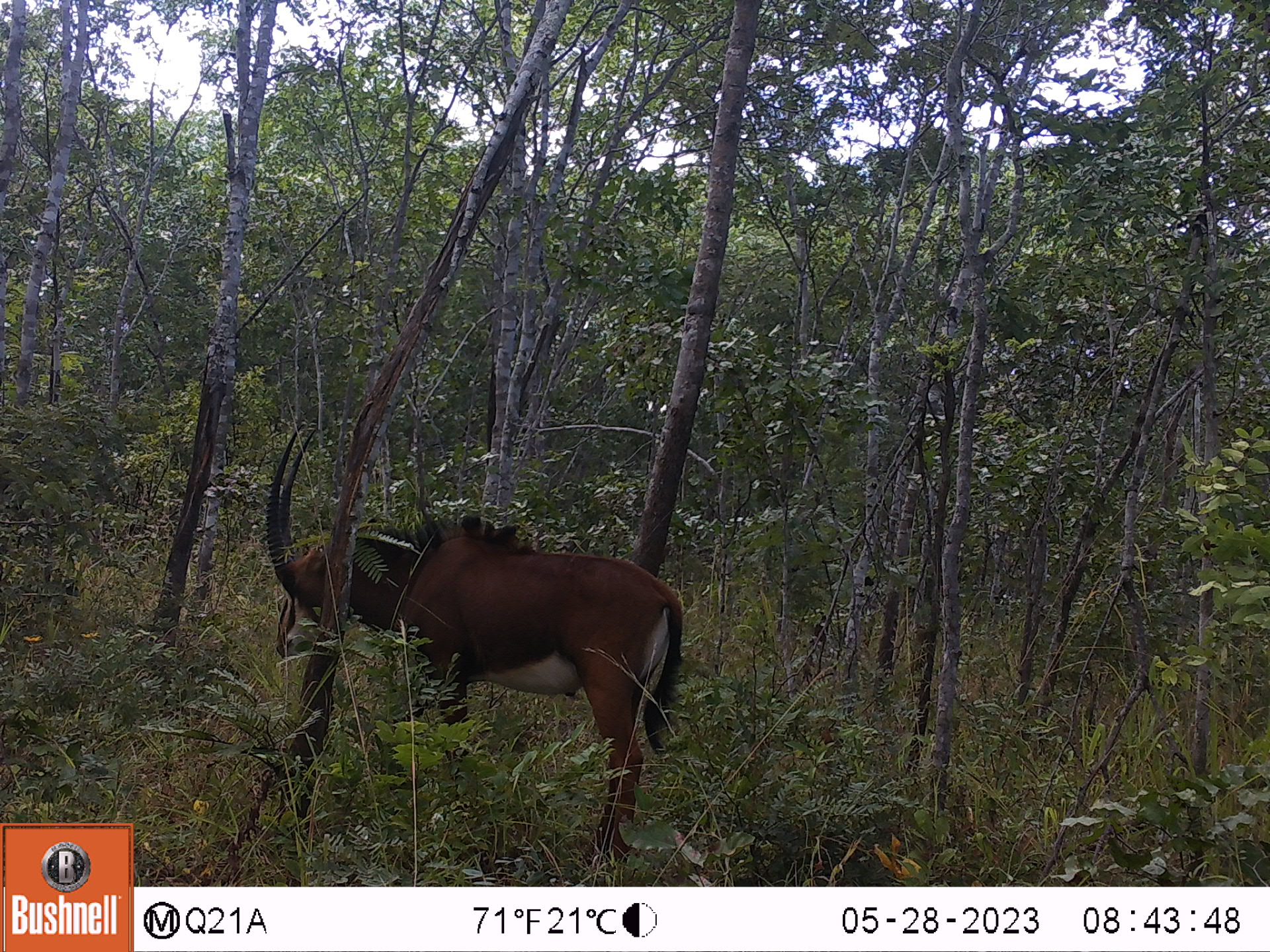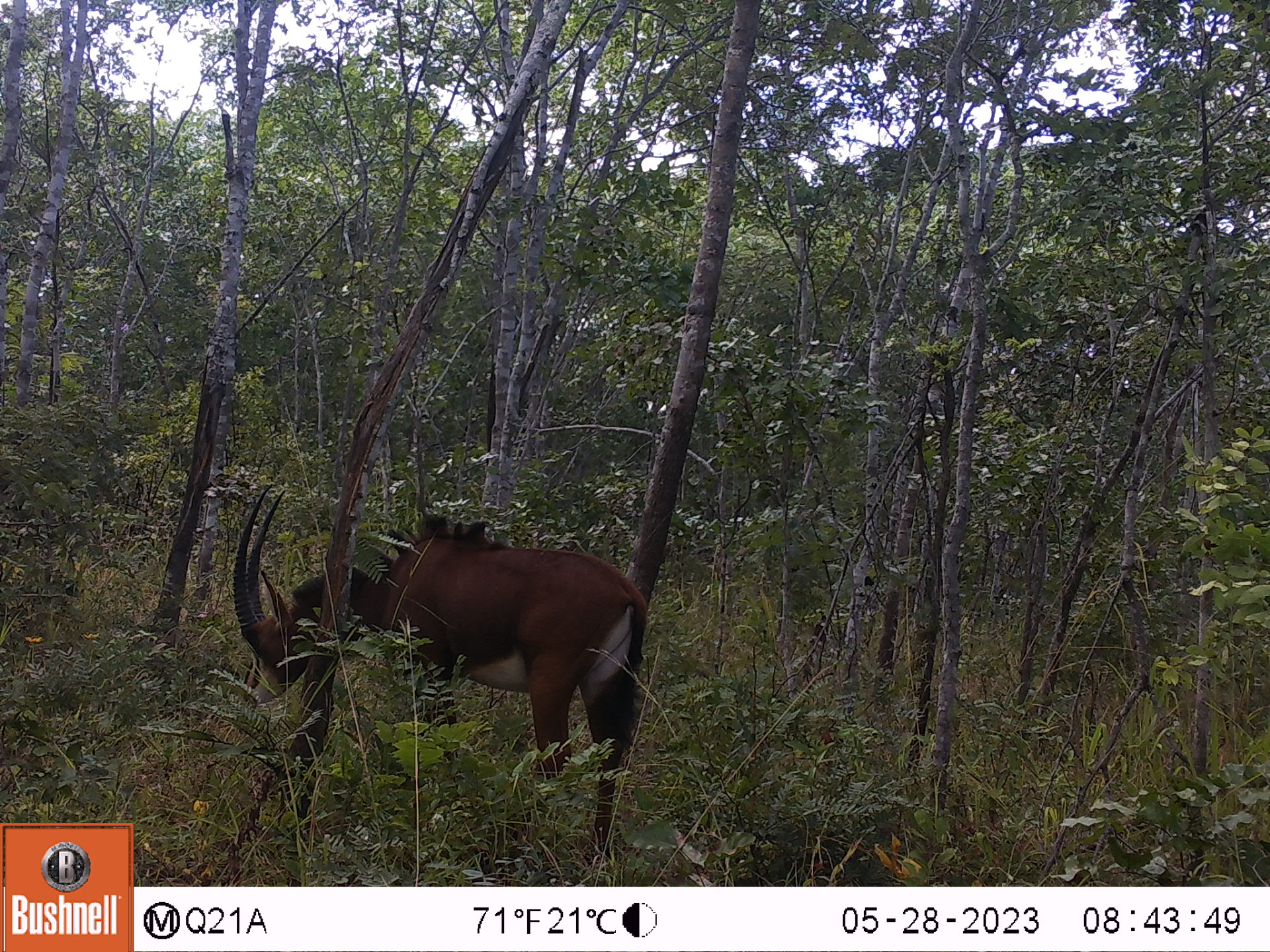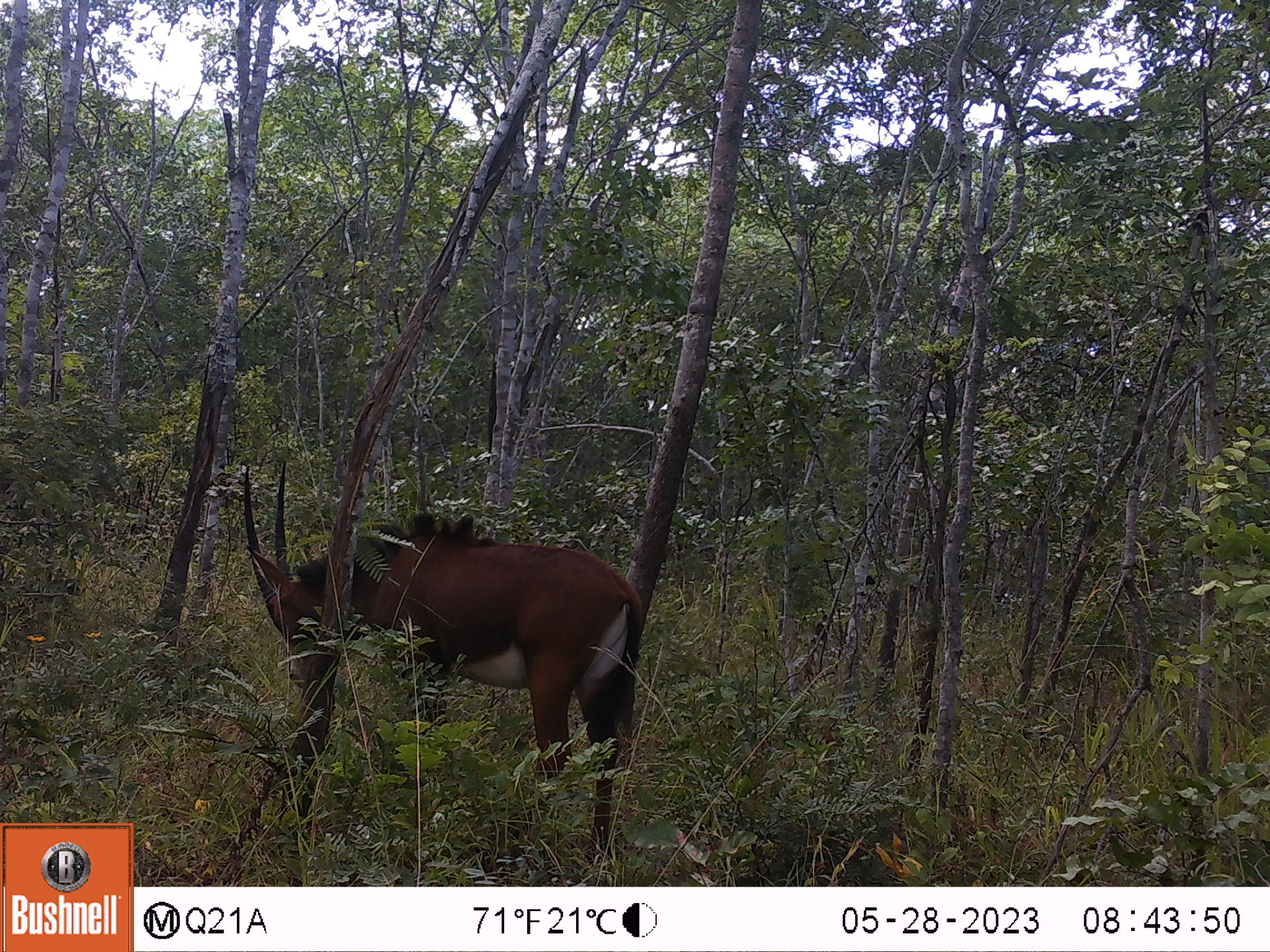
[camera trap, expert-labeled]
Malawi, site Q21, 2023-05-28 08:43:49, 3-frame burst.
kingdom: Animalia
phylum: Chordata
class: Mammalia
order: Artiodactyla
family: Bovidae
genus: Hippotragus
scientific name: Hippotragus niger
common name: sable antelope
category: sable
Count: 1.